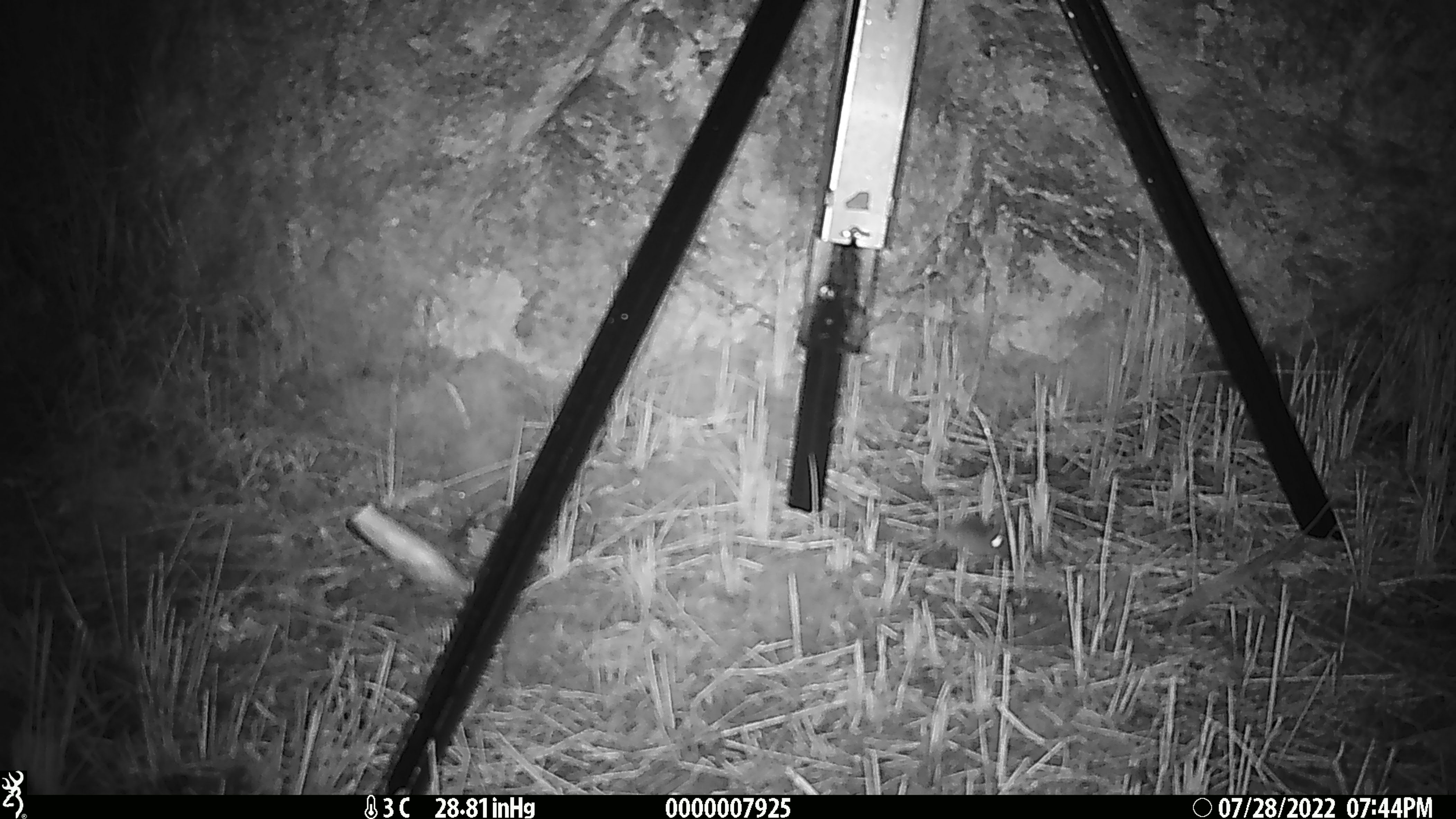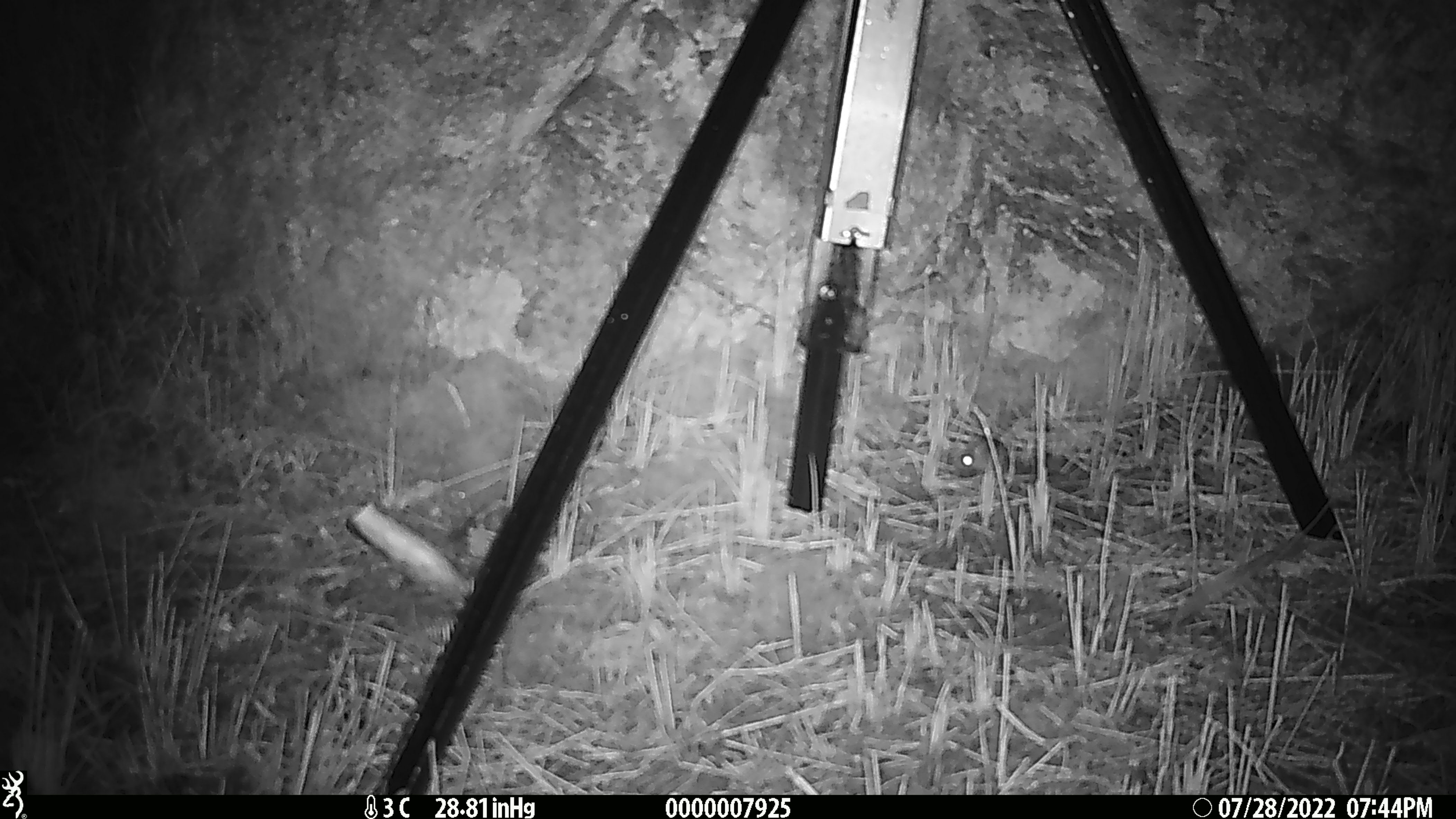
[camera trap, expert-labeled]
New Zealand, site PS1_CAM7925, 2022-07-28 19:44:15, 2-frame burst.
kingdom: Animalia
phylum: Chordata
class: Mammalia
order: Rodentia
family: Muridae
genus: Mus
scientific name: Mus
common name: mouse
Mouse (Mus).